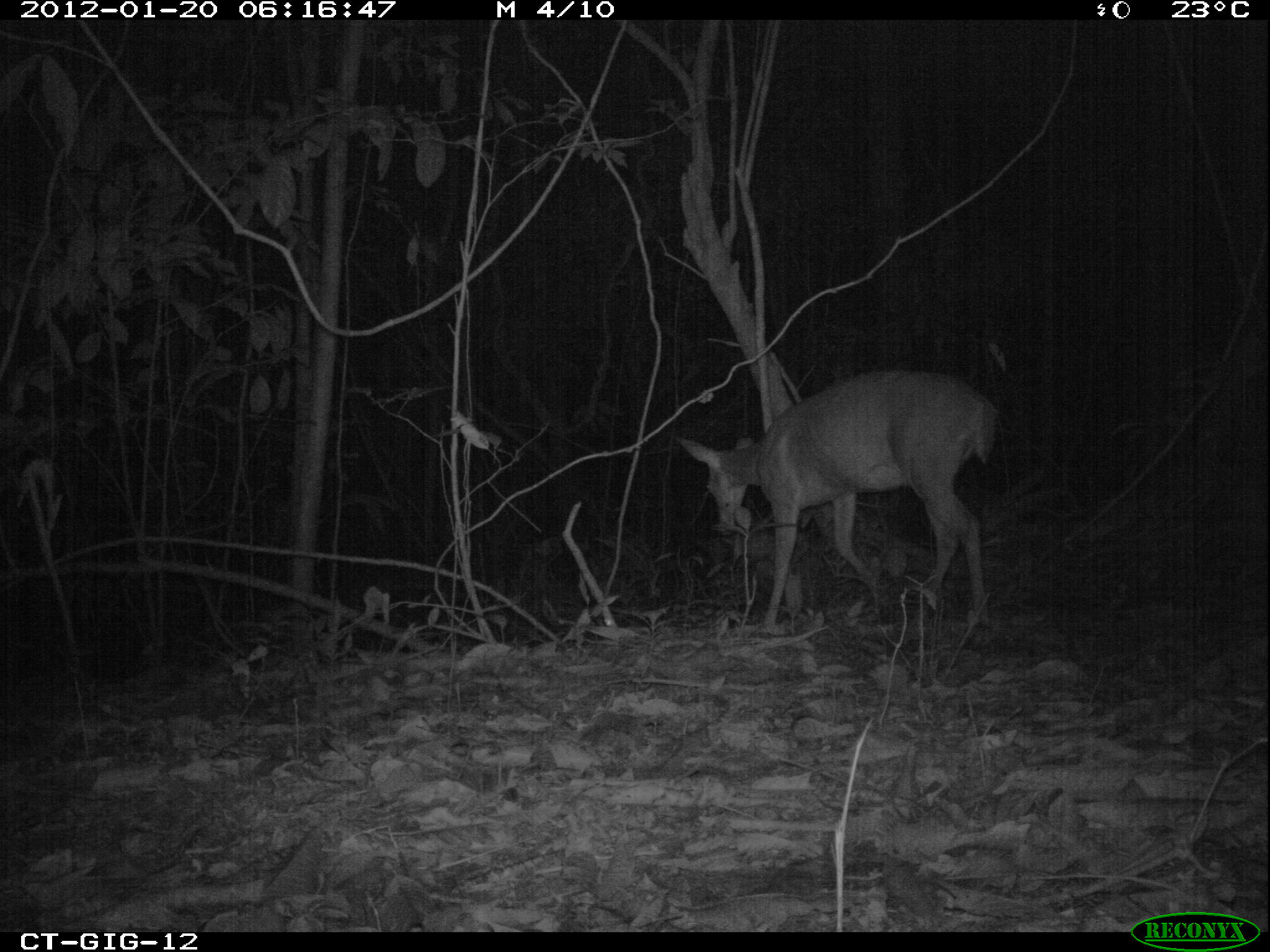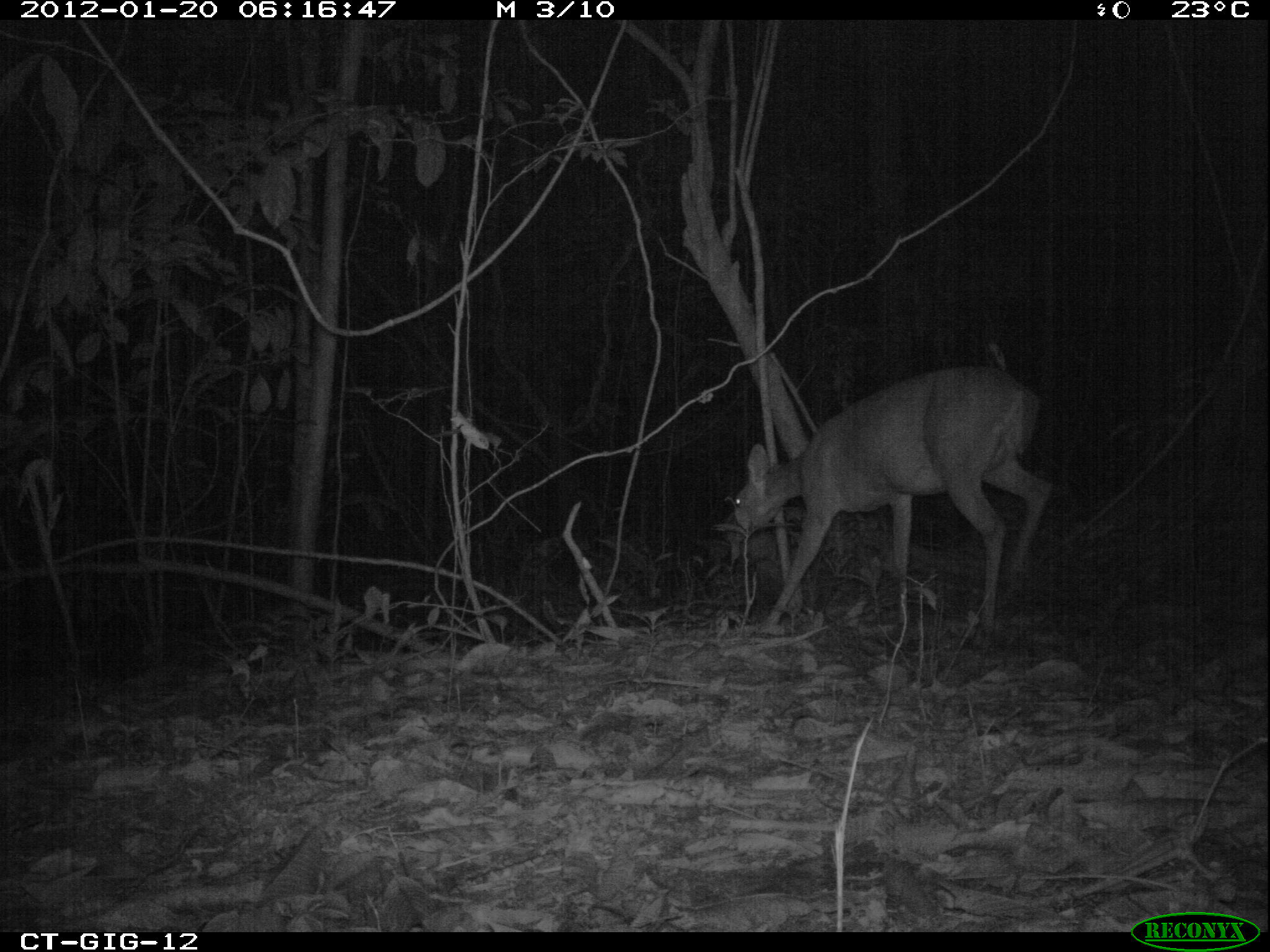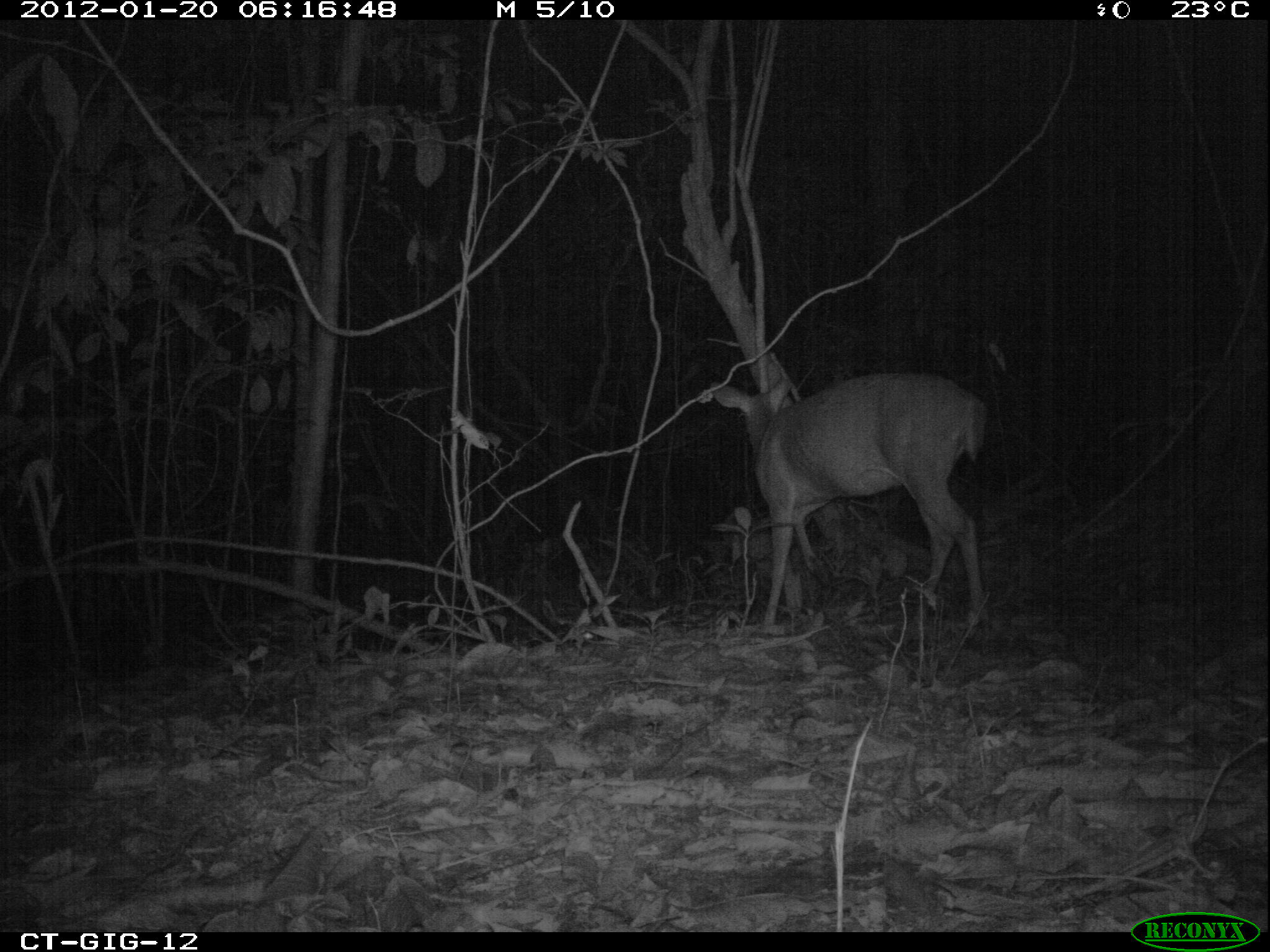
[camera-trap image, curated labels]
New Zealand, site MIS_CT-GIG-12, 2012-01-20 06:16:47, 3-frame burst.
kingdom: Animalia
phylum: Chordata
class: Mammalia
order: Artiodactyla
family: Cervidae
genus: Odocoileus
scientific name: Odocoileus virginianus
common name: white-tailed deer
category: white tailed deer